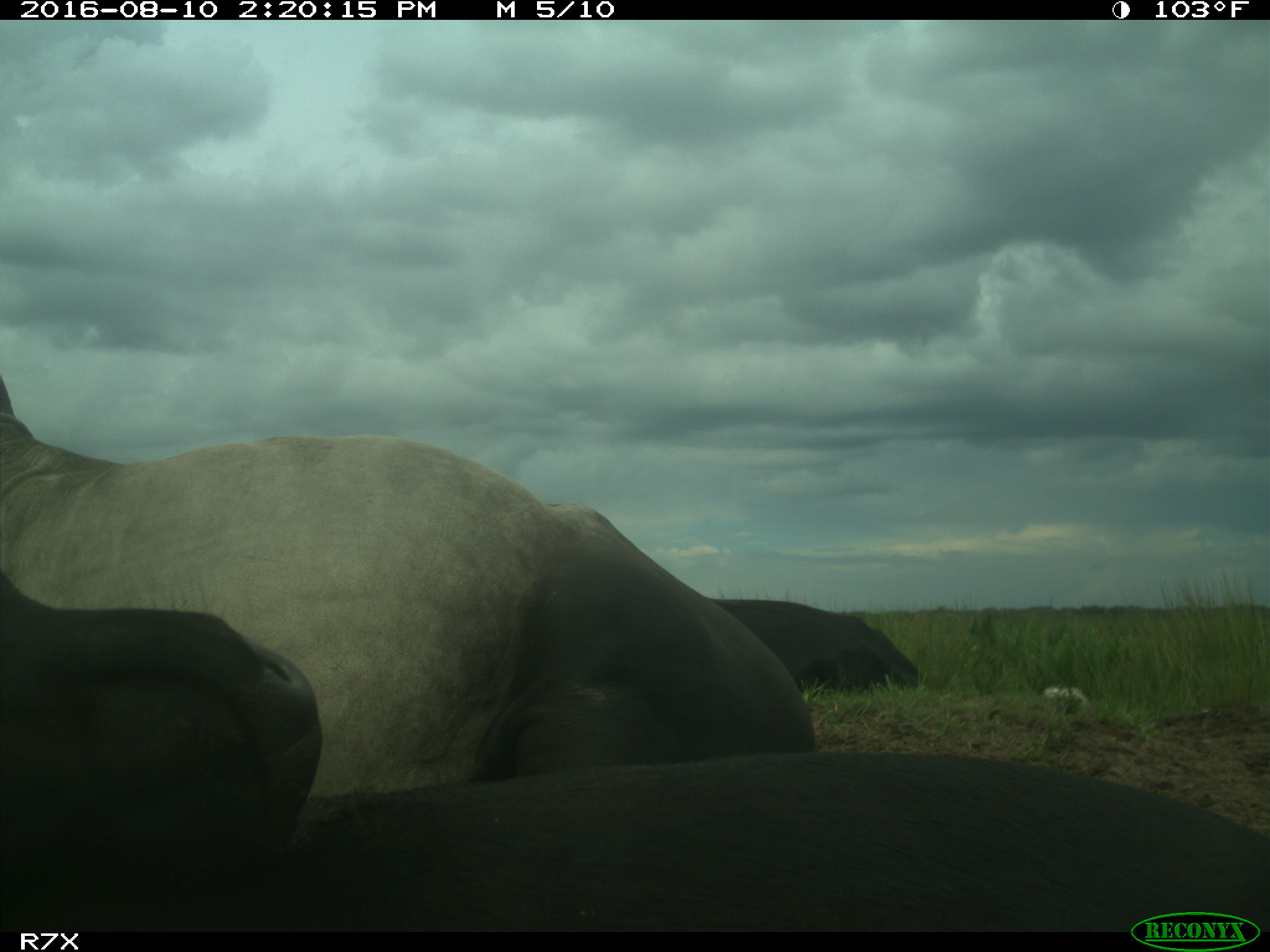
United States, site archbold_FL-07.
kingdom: Animalia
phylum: Chordata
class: Mammalia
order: Artiodactyla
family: Bovidae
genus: Bos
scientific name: Bos taurus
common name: domestic cow